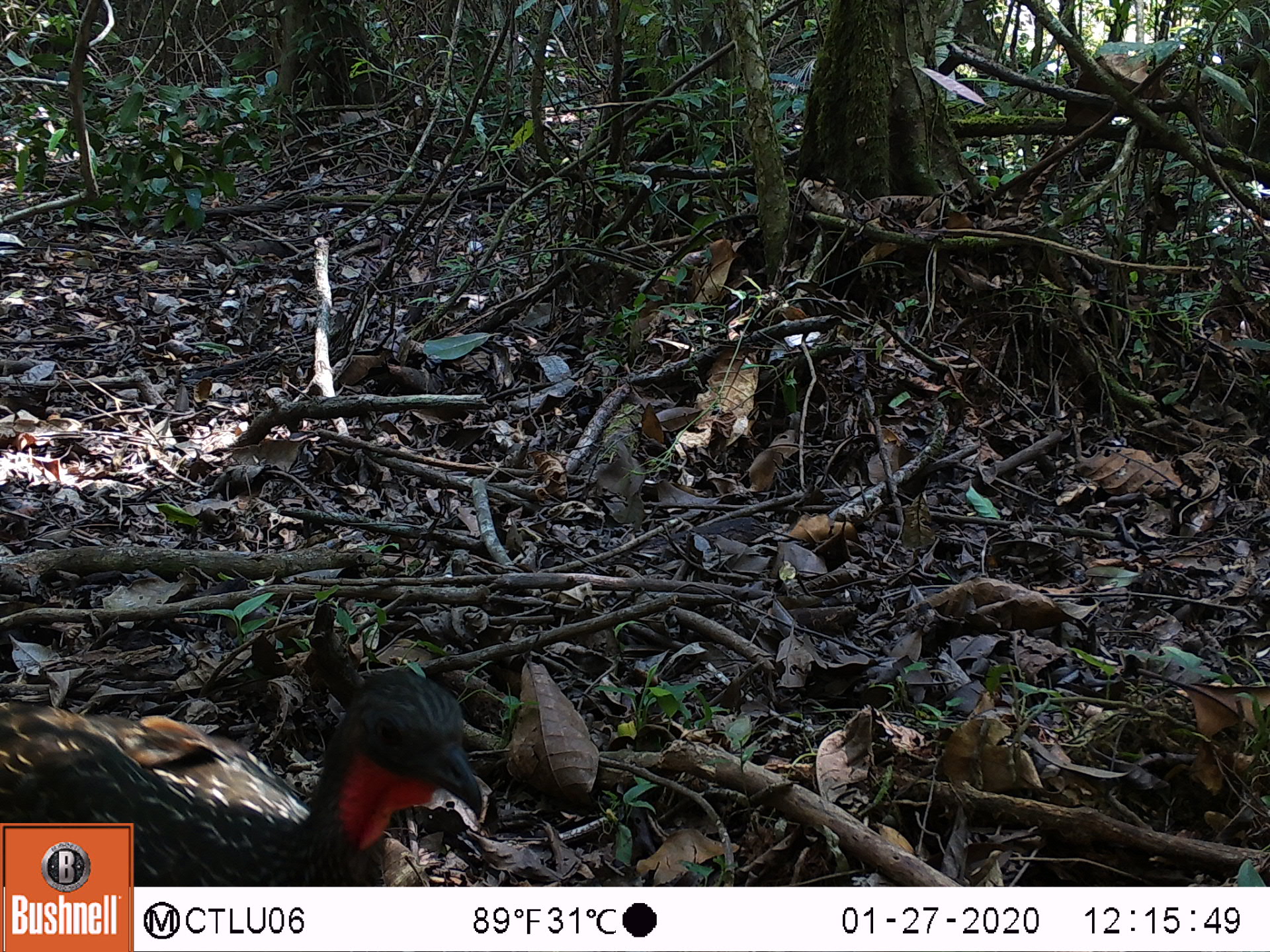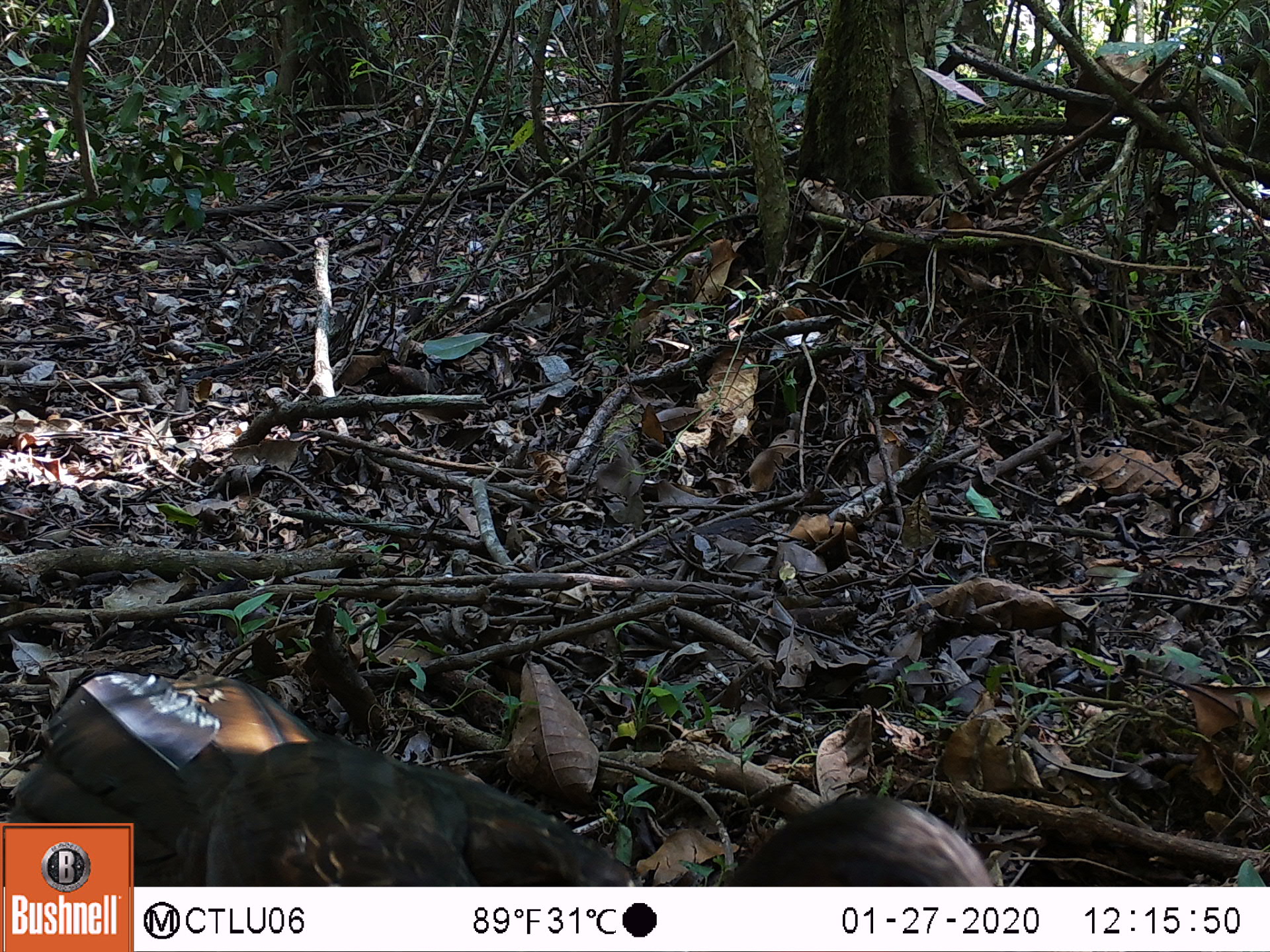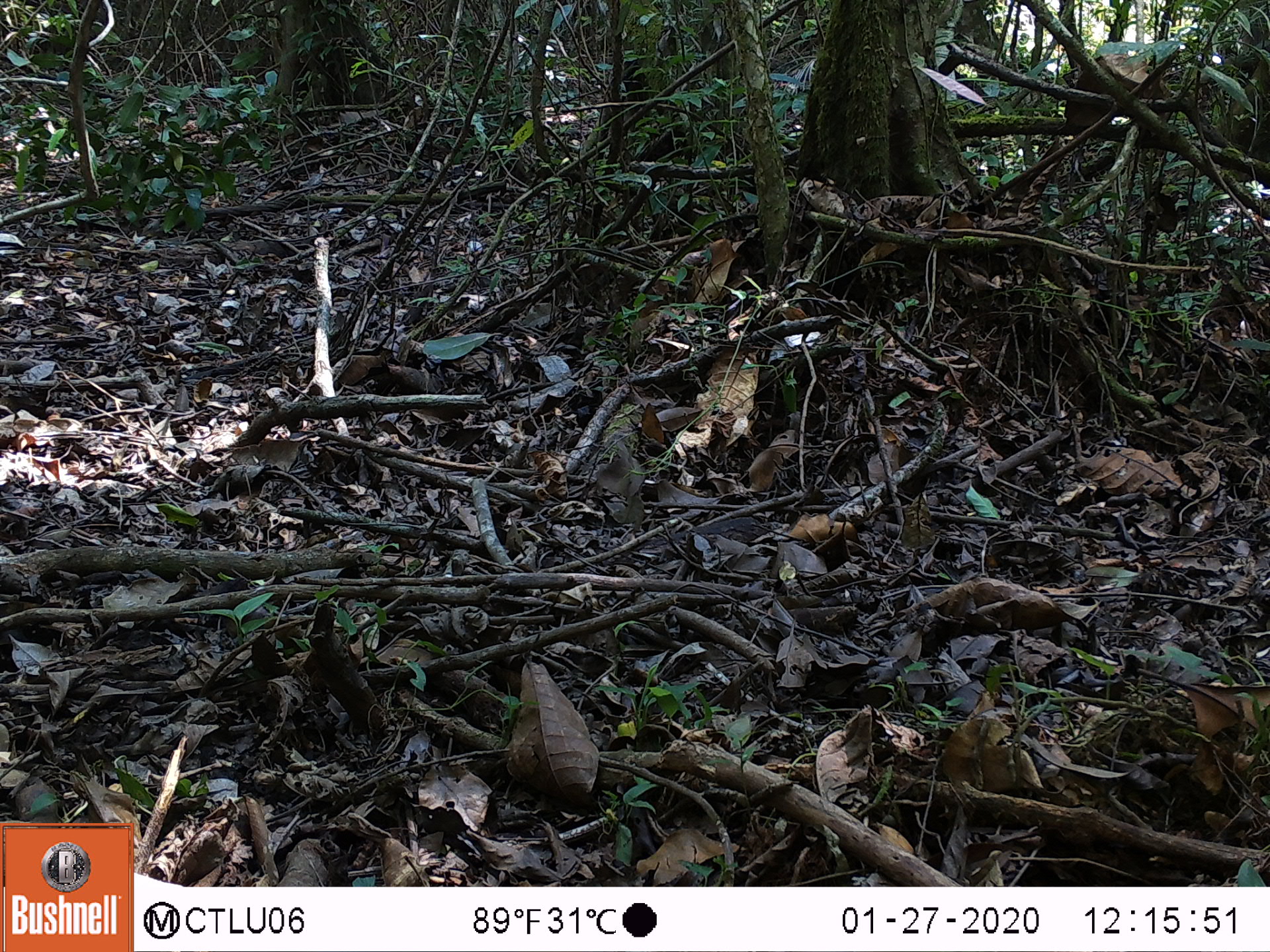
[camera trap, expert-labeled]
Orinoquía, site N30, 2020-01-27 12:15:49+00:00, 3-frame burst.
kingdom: Animalia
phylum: Chordata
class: Aves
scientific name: Aves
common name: bird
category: unknown bird